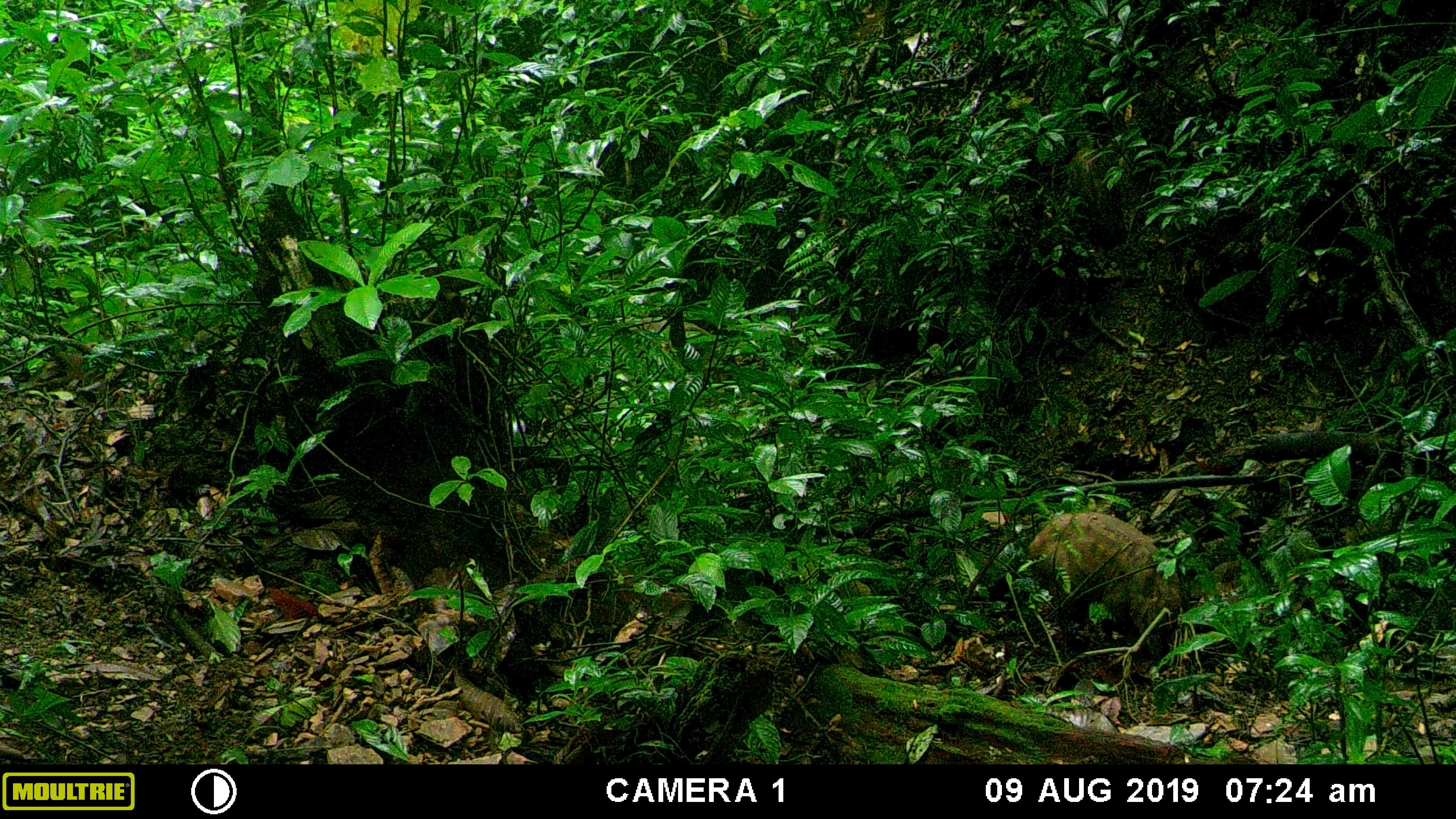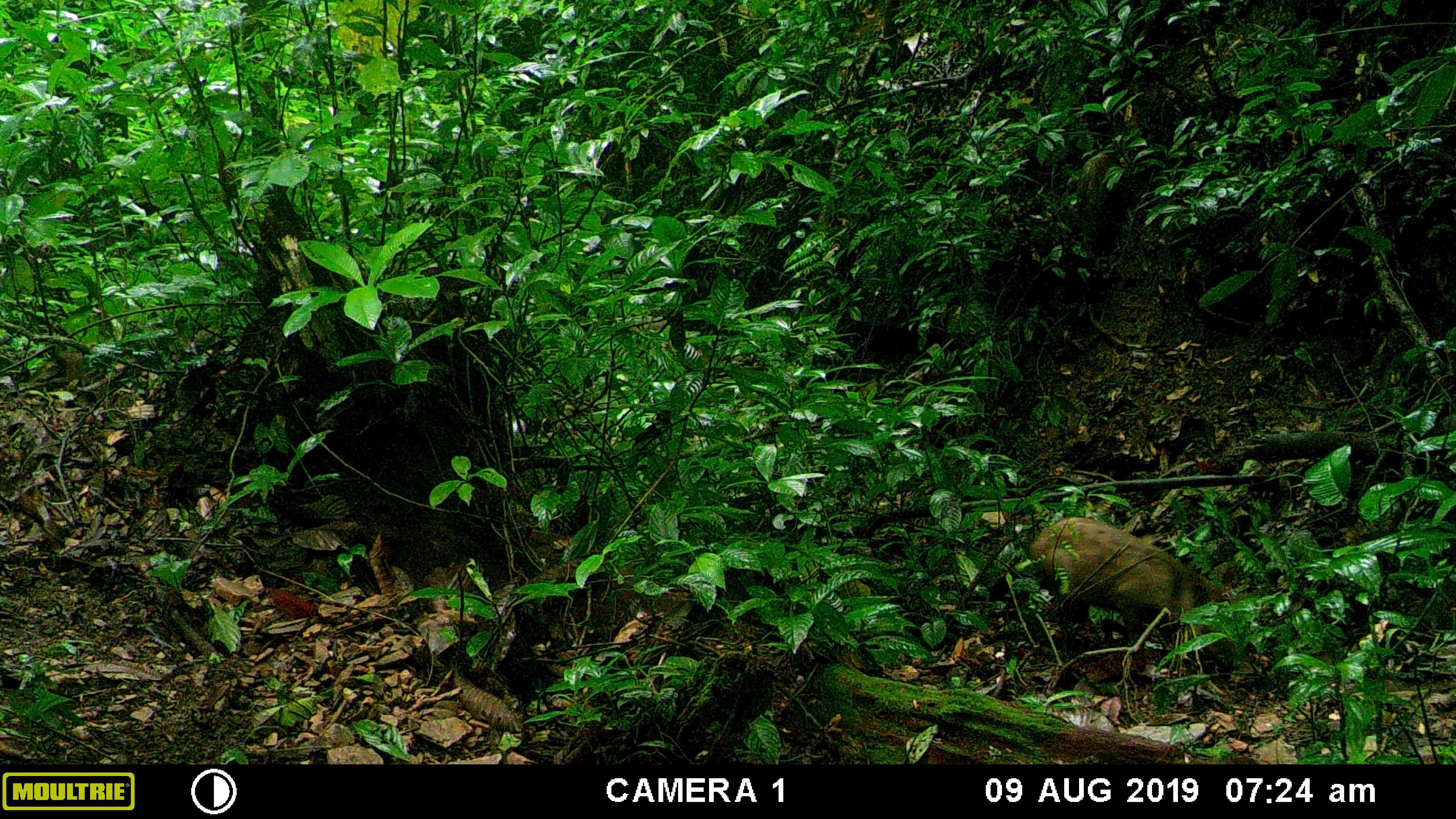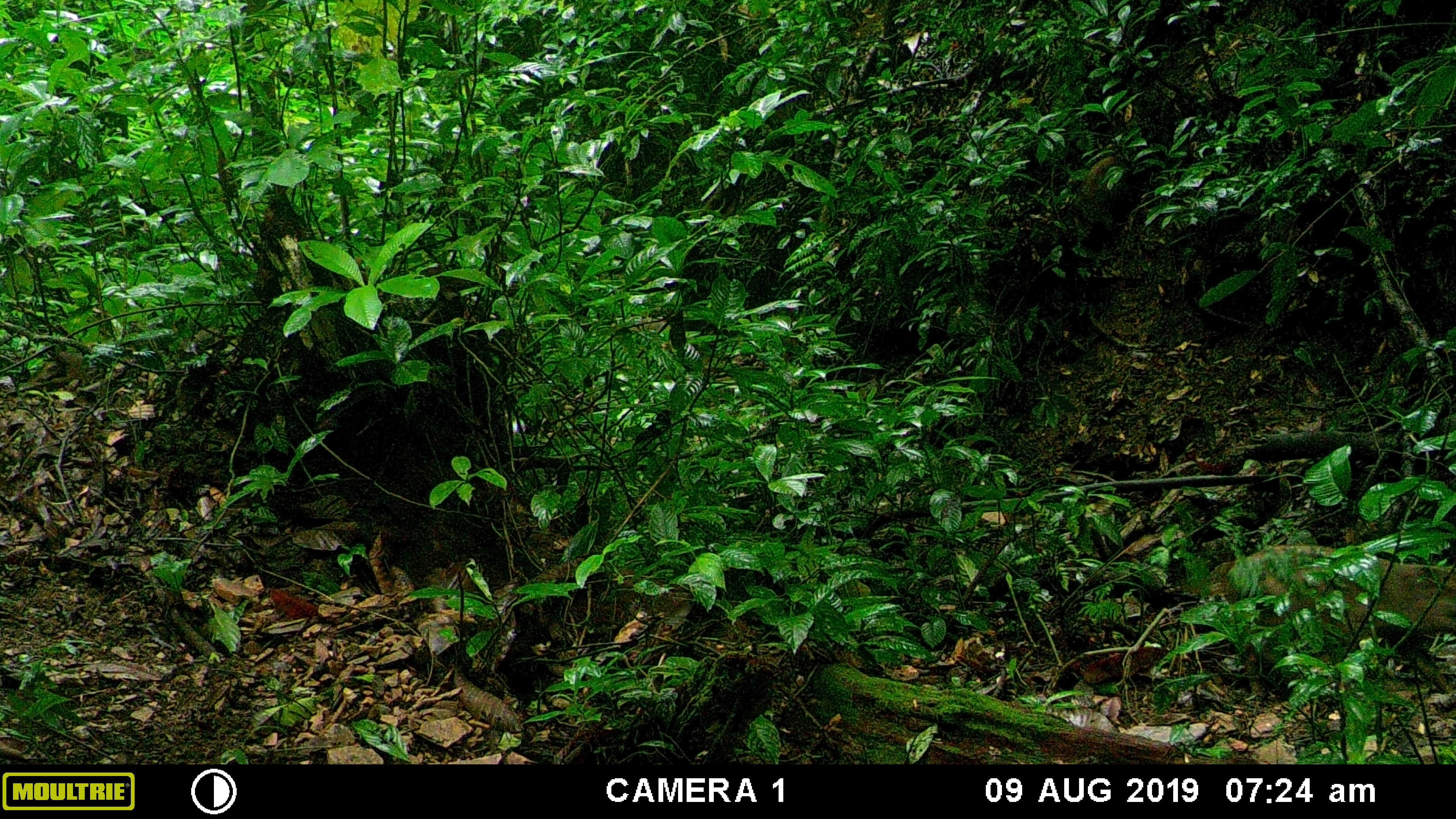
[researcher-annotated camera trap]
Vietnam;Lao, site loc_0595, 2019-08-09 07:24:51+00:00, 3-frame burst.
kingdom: Animalia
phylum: Chordata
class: Mammalia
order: Artiodactyla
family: Suidae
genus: Sus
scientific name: Sus scrofa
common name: eurasian wild pig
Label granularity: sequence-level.